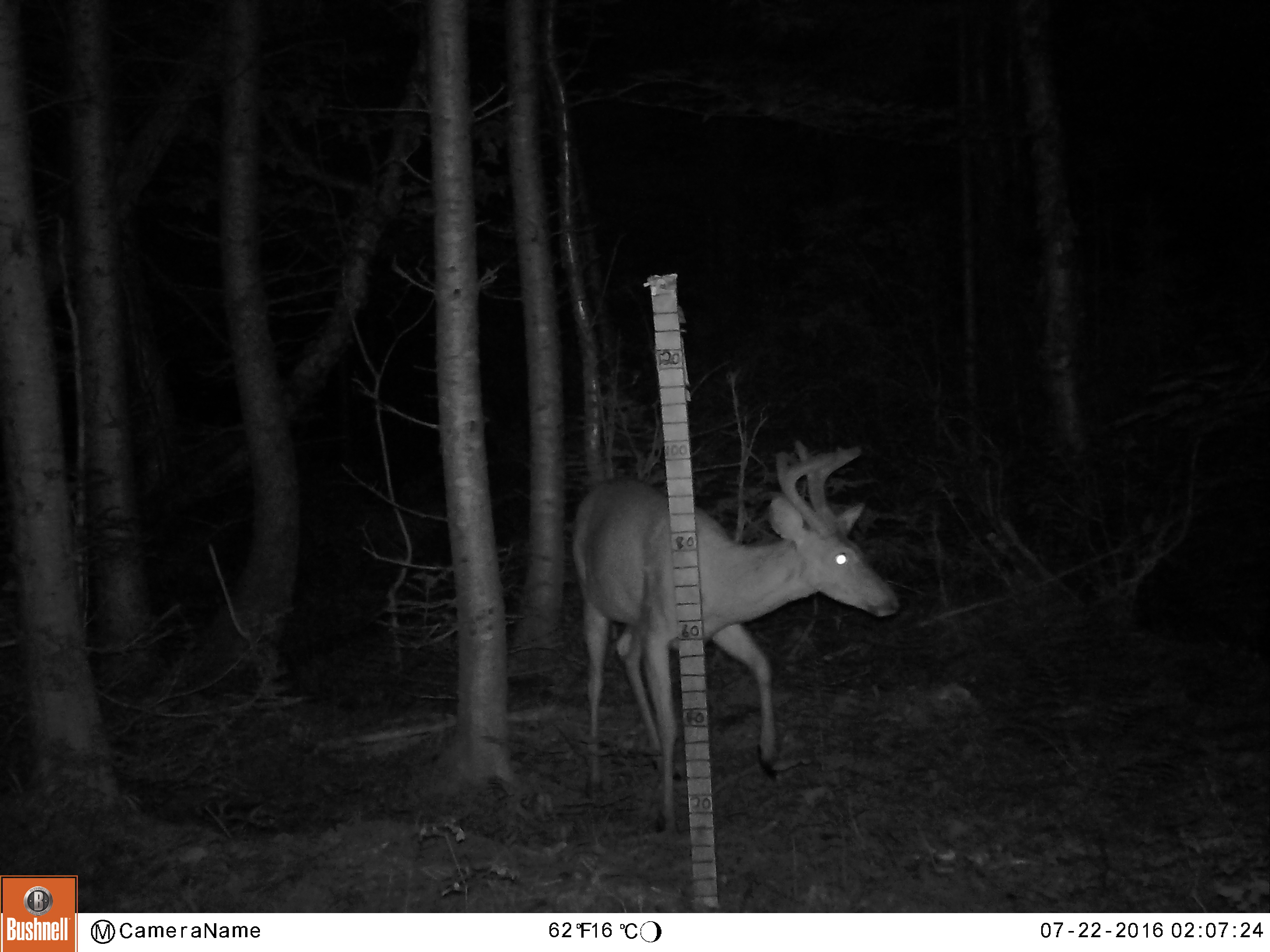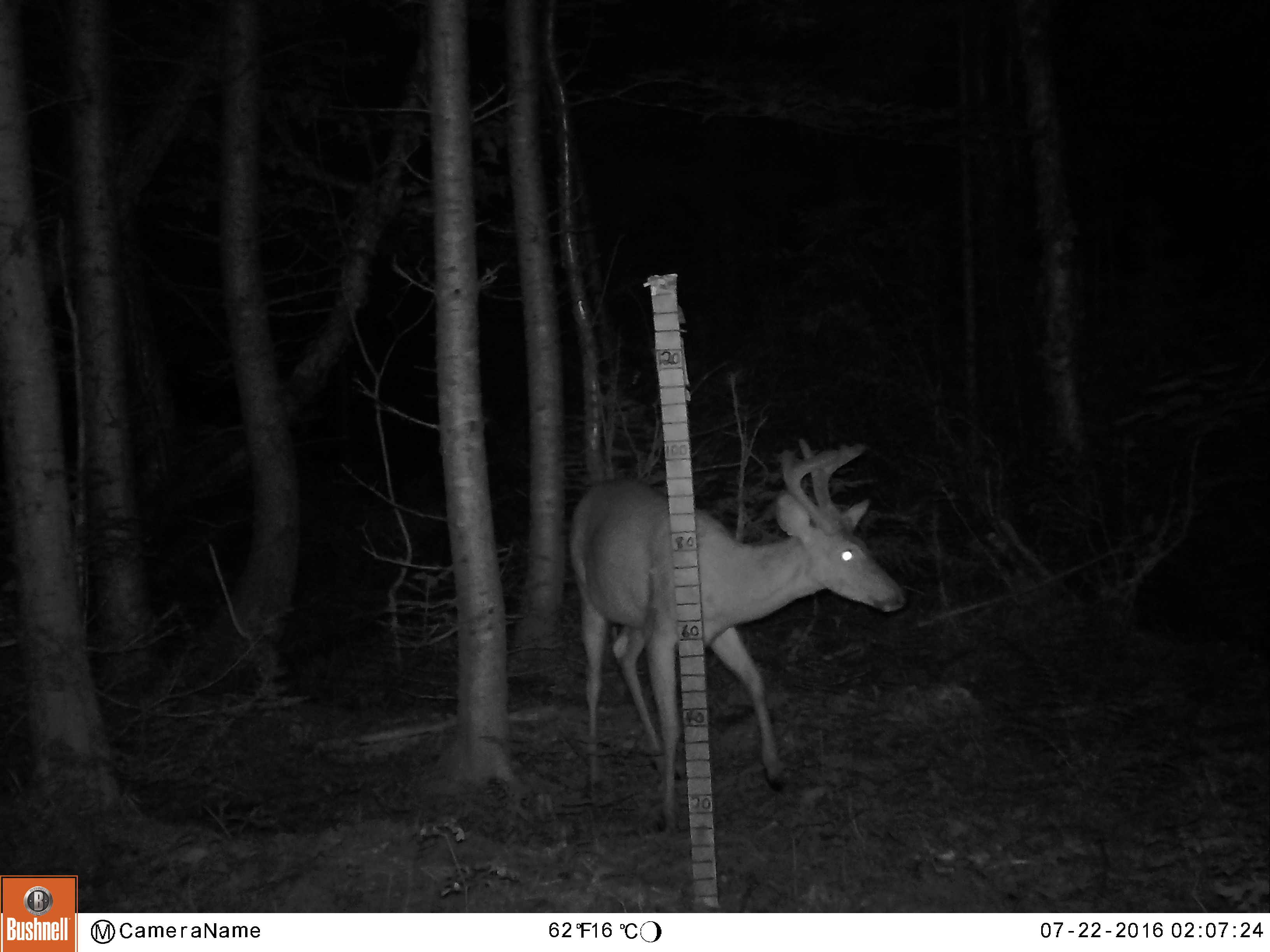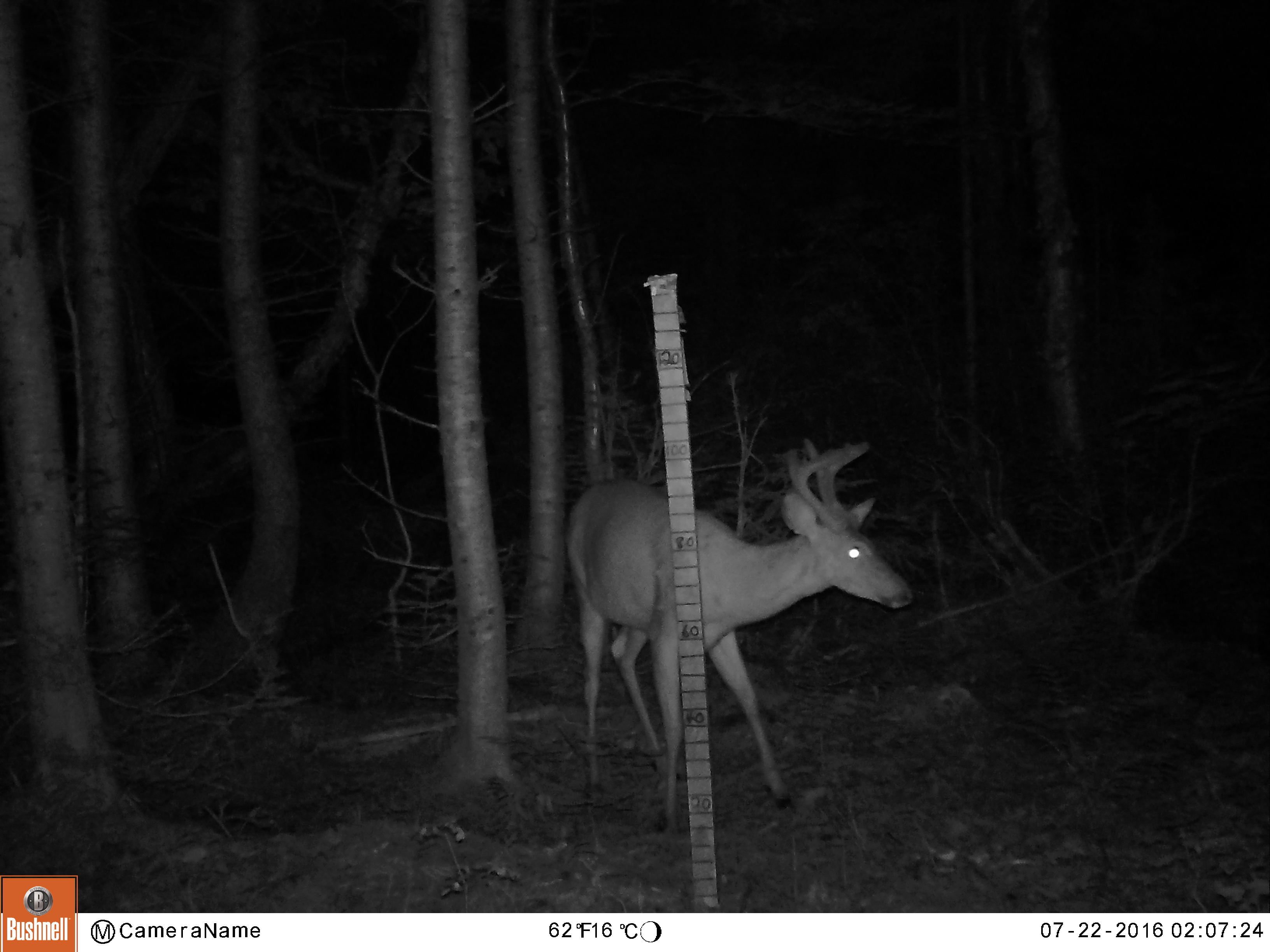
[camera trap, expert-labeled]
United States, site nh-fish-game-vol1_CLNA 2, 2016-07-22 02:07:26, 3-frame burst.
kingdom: Animalia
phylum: Chordata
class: Mammalia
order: Artiodactyla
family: Cervidae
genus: Odocoileus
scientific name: Odocoileus virginianus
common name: white-tailed deer